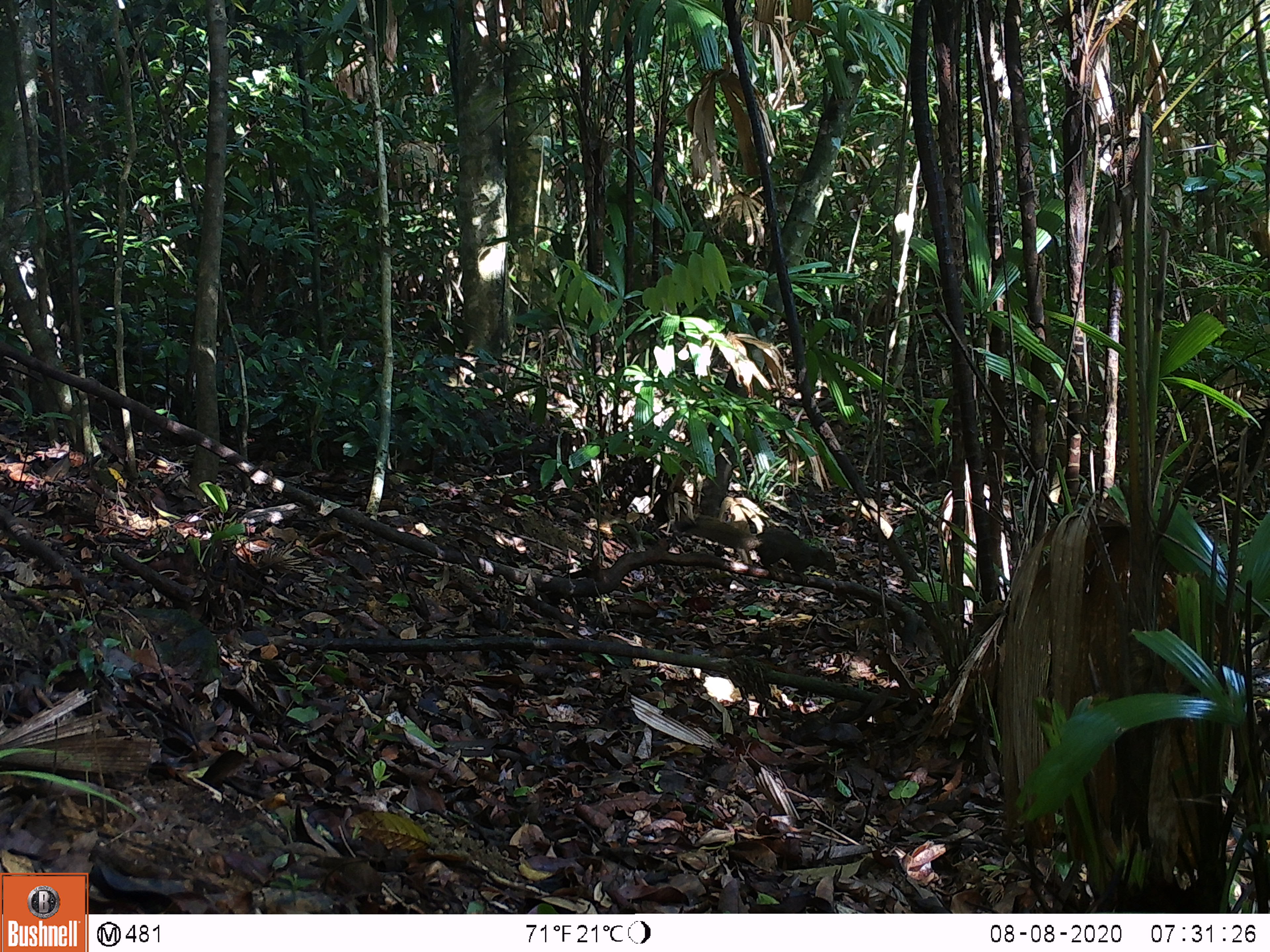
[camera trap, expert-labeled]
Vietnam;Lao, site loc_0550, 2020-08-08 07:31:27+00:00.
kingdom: Animalia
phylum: Chordata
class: Mammalia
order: Rodentia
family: Sciuridae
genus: Callosciurus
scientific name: Callosciurus erythraeus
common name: pallas's squirrel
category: pallass squirrel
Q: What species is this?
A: Pallass squirrel (pallas's squirrel) (Callosciurus erythraeus).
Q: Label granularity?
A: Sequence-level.